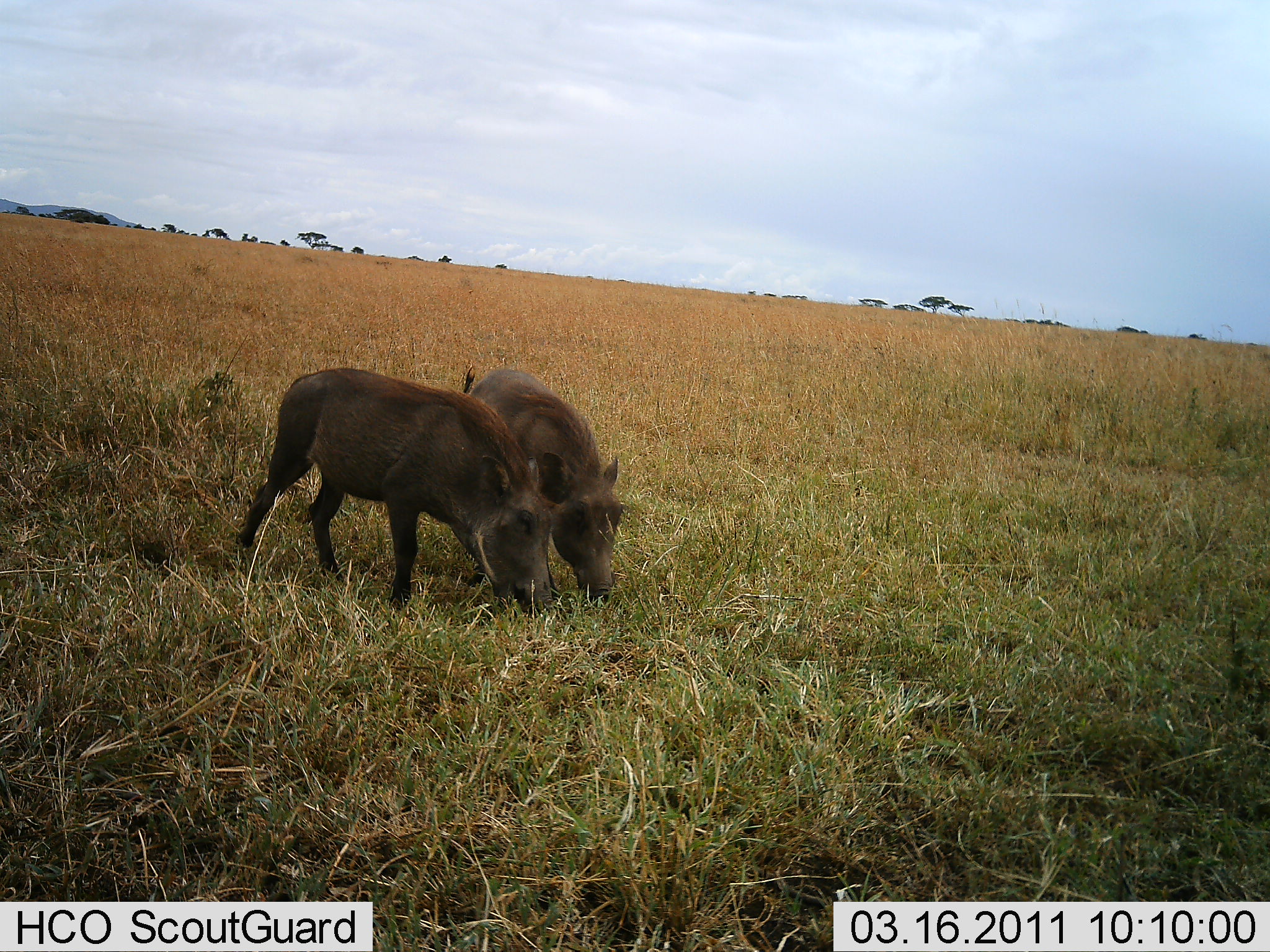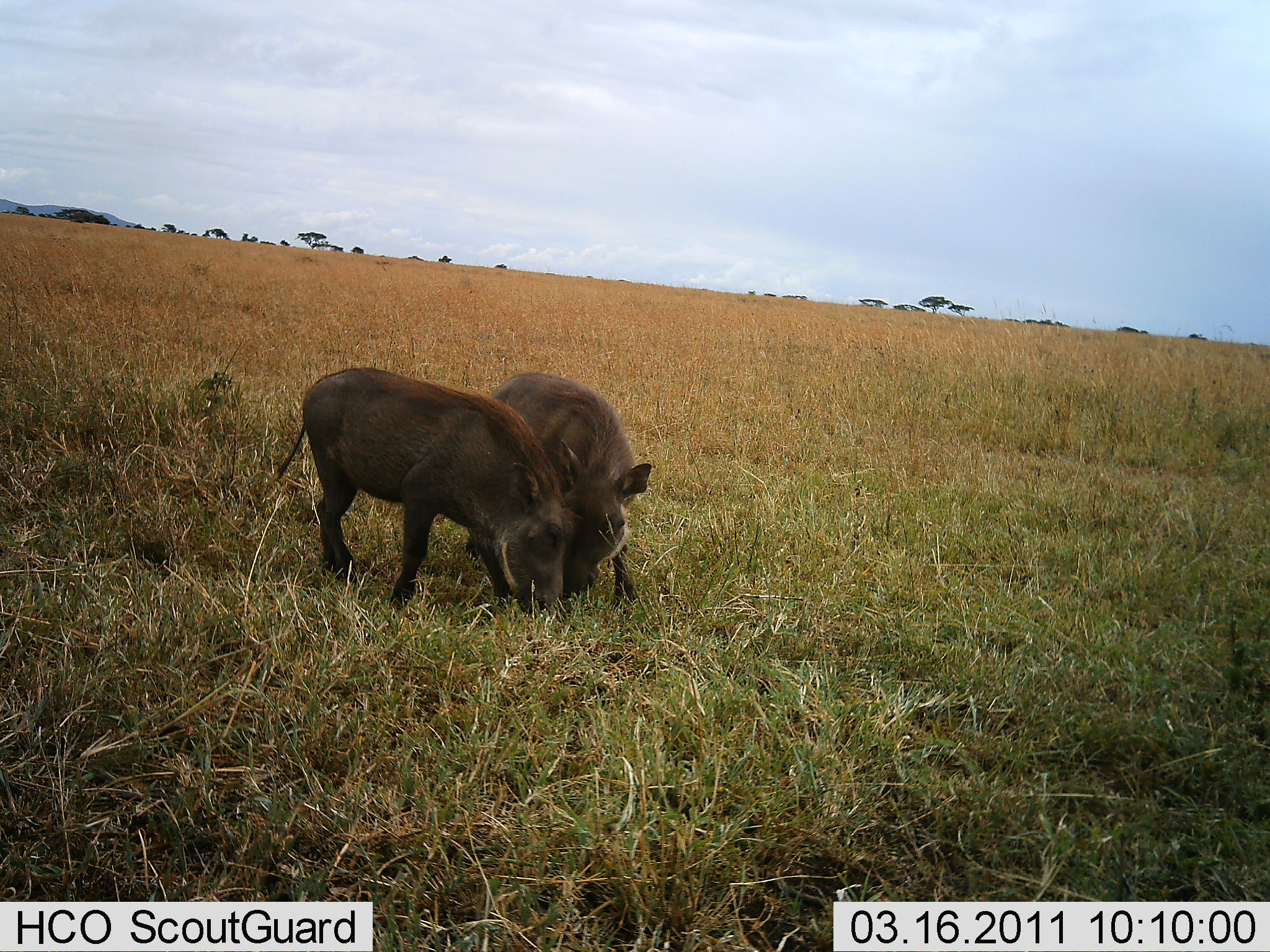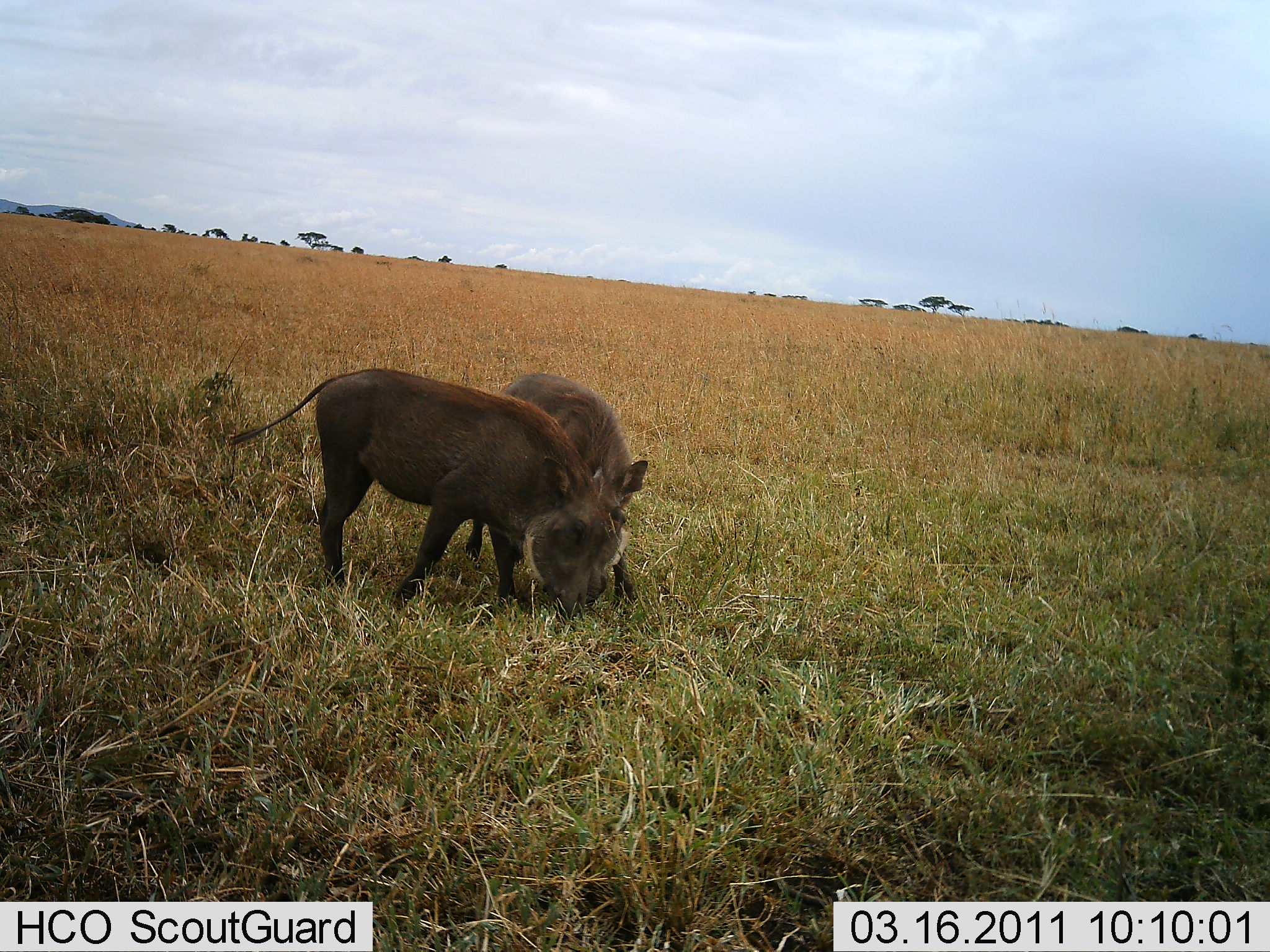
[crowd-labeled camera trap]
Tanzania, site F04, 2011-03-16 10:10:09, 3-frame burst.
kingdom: Animalia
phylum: Chordata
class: Mammalia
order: Artiodactyla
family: Suidae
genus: Phacochoerus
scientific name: Phacochoerus africanus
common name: warthog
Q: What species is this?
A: Warthog (Phacochoerus africanus).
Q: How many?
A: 2.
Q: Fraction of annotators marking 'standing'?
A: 21%.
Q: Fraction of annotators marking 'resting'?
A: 0%.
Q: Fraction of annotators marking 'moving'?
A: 0%.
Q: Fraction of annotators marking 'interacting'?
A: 29%.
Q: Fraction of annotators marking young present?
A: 7%.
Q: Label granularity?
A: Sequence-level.